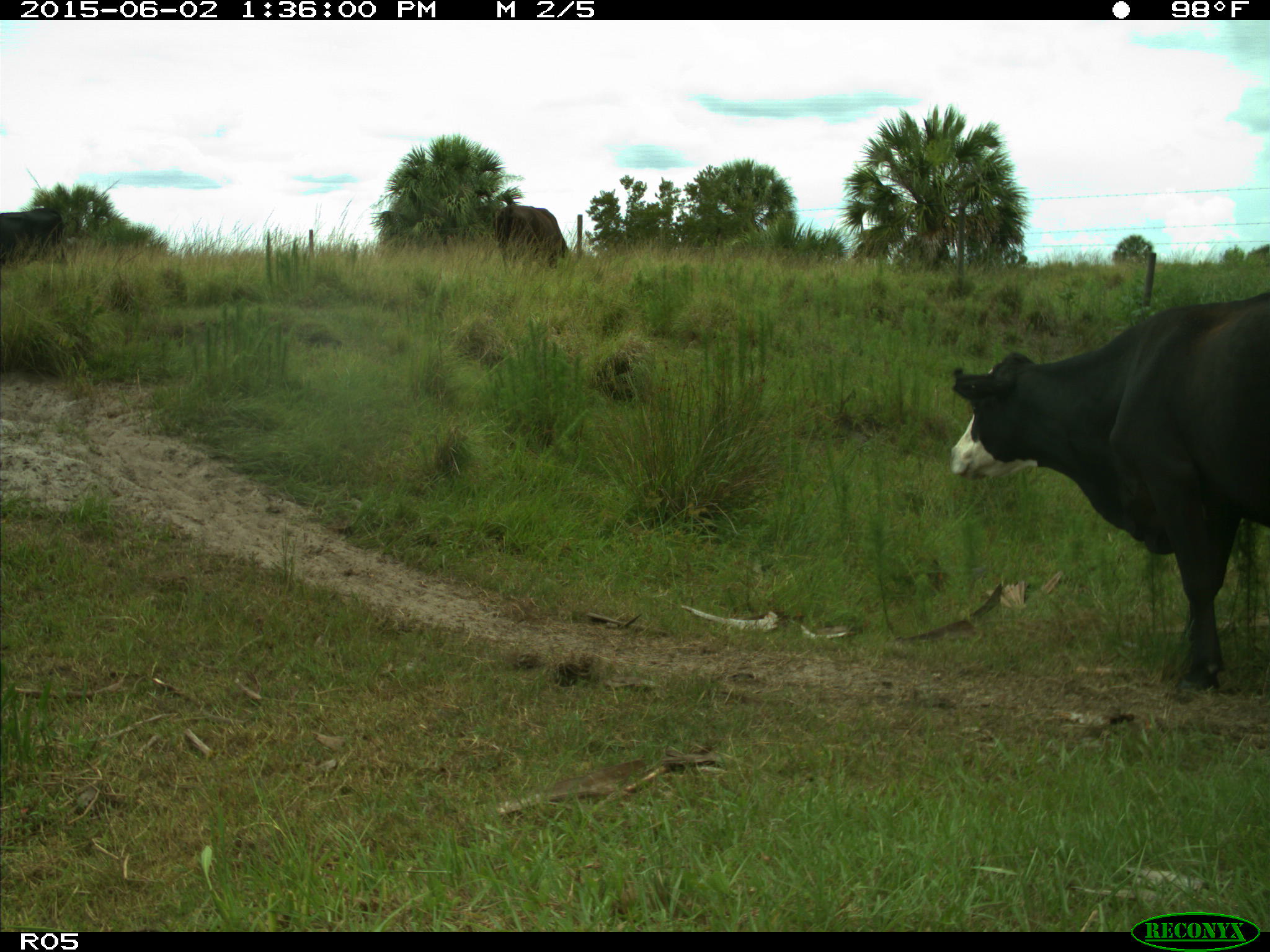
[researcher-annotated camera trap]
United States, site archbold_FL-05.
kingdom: Animalia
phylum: Chordata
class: Mammalia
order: Artiodactyla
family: Bovidae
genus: Bos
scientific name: Bos taurus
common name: domestic cow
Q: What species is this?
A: Bos taurus (domestic cow).